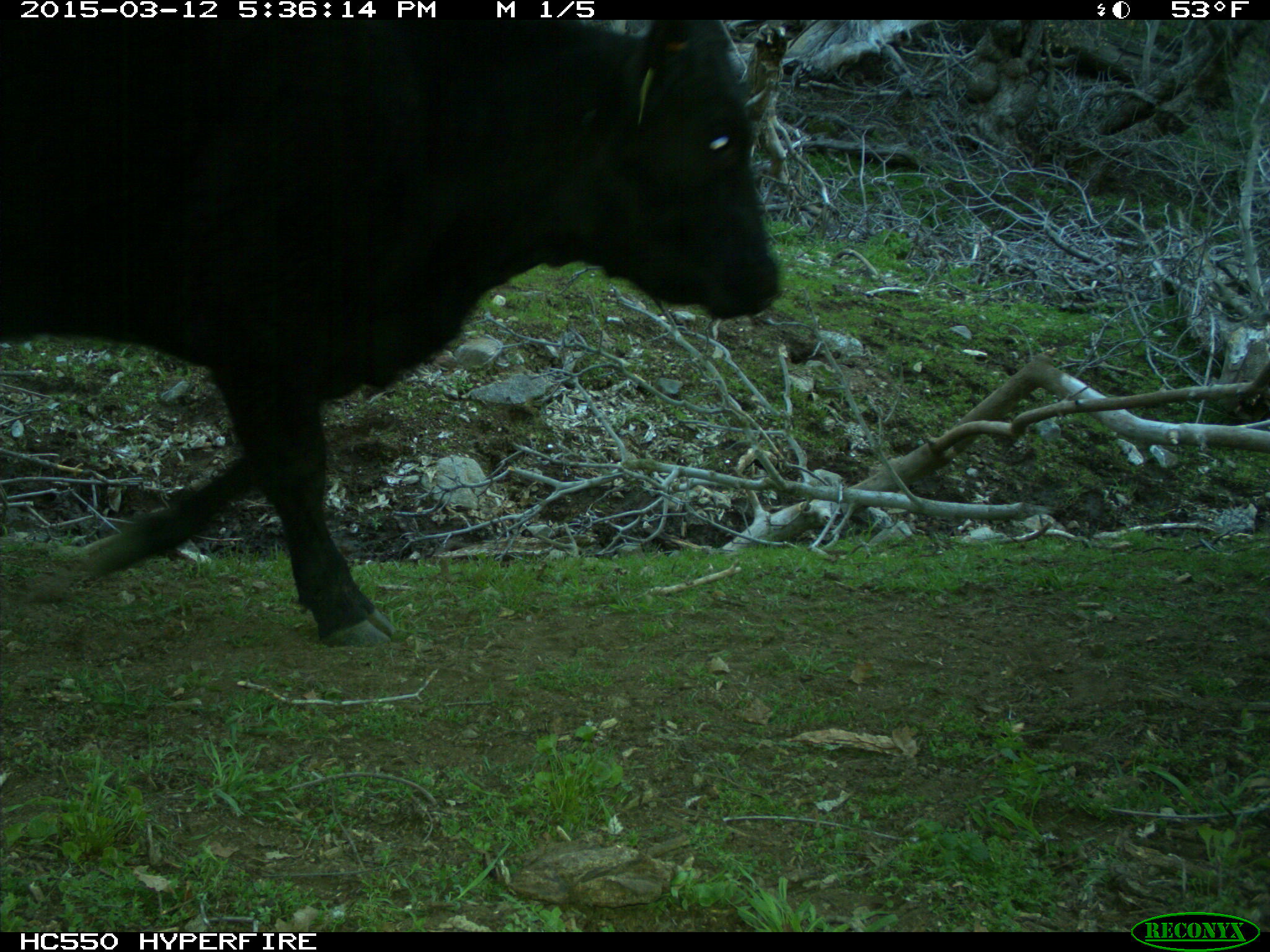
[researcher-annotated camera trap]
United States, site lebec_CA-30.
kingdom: Animalia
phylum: Chordata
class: Mammalia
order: Artiodactyla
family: Bovidae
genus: Bos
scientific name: Bos taurus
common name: domestic cow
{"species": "Bos taurus (domestic cow)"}